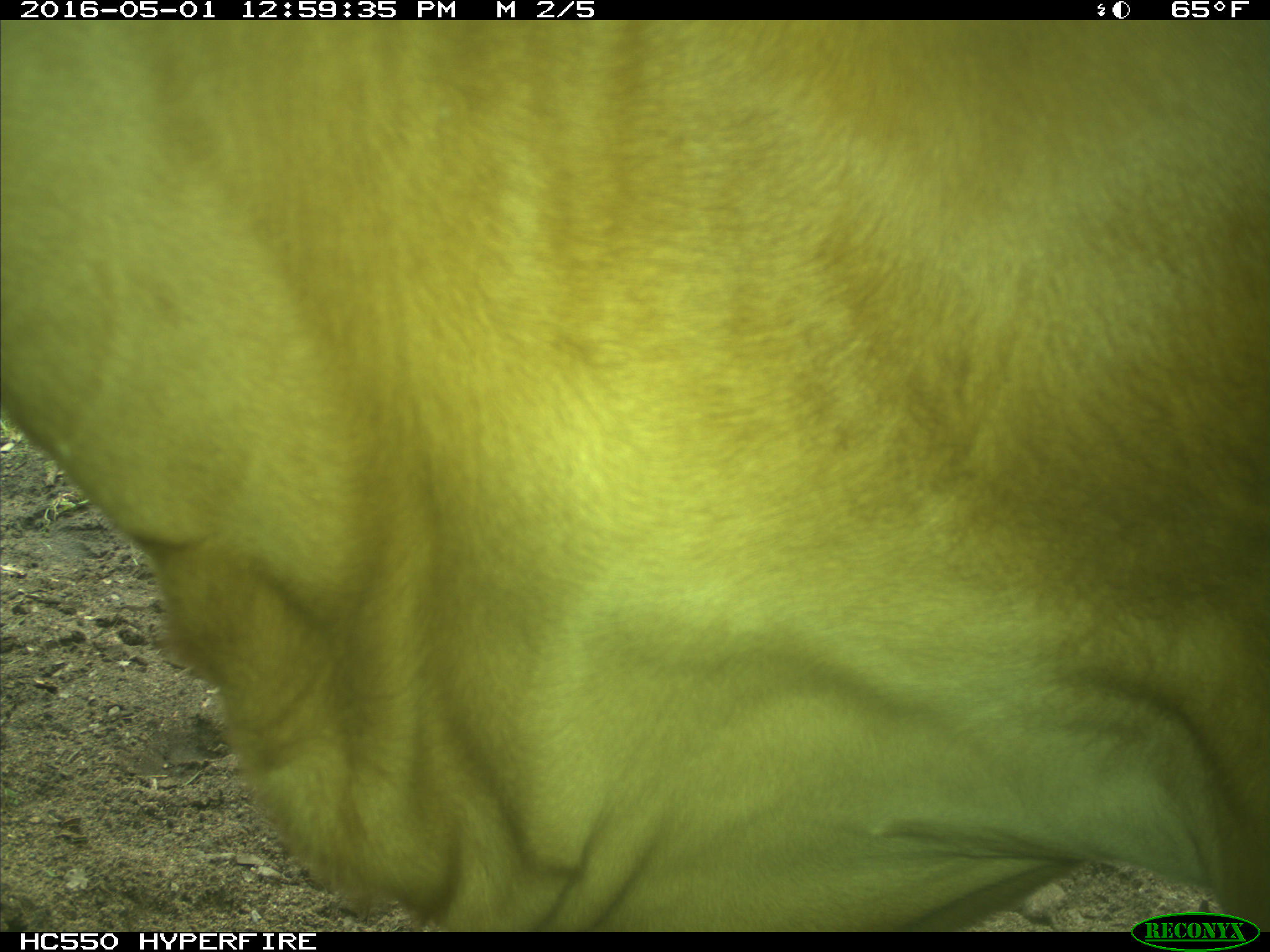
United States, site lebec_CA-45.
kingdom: Animalia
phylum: Chordata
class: Mammalia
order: Artiodactyla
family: Bovidae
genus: Bos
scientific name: Bos taurus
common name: domestic cow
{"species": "Bos taurus (domestic cow)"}